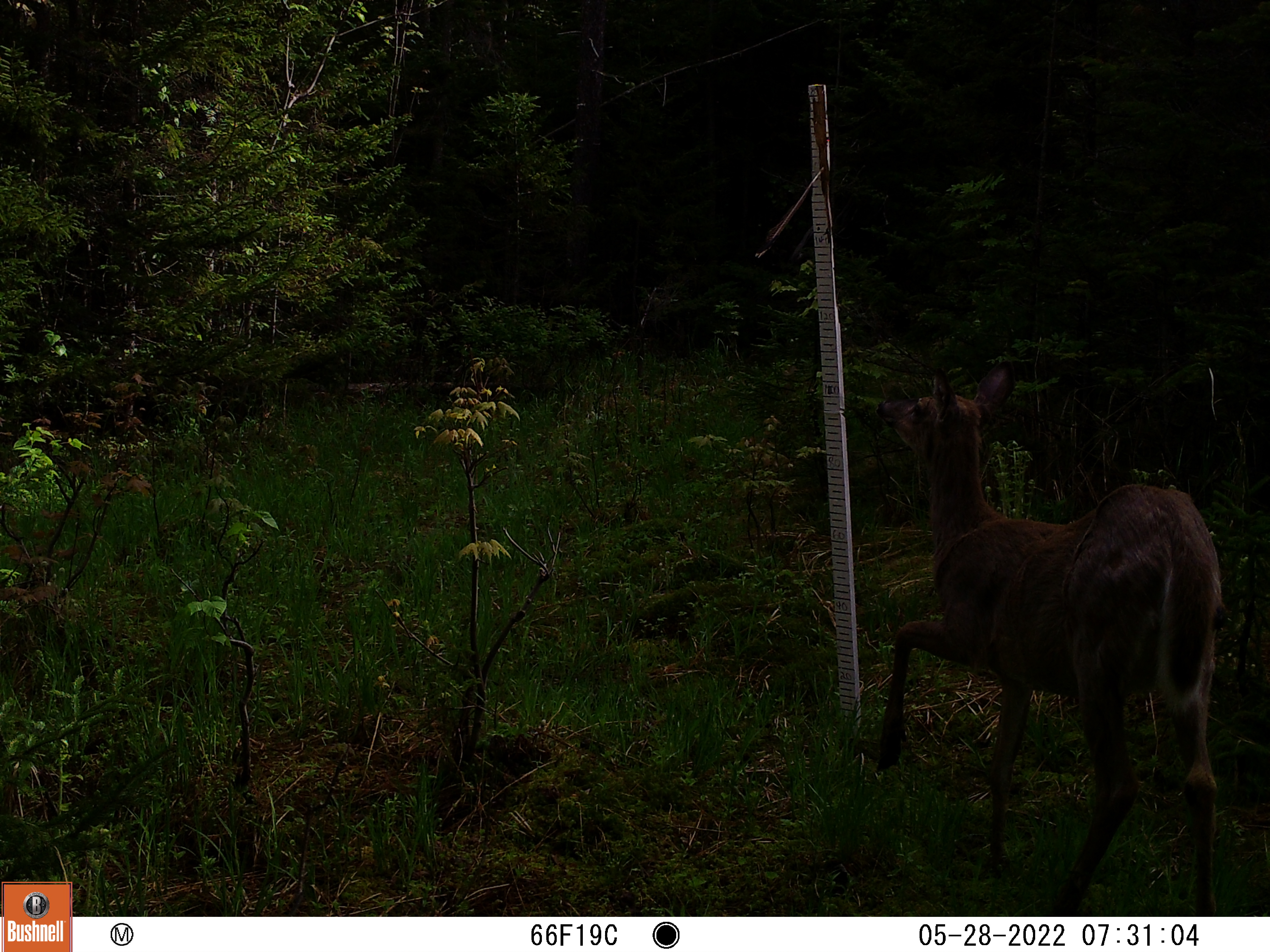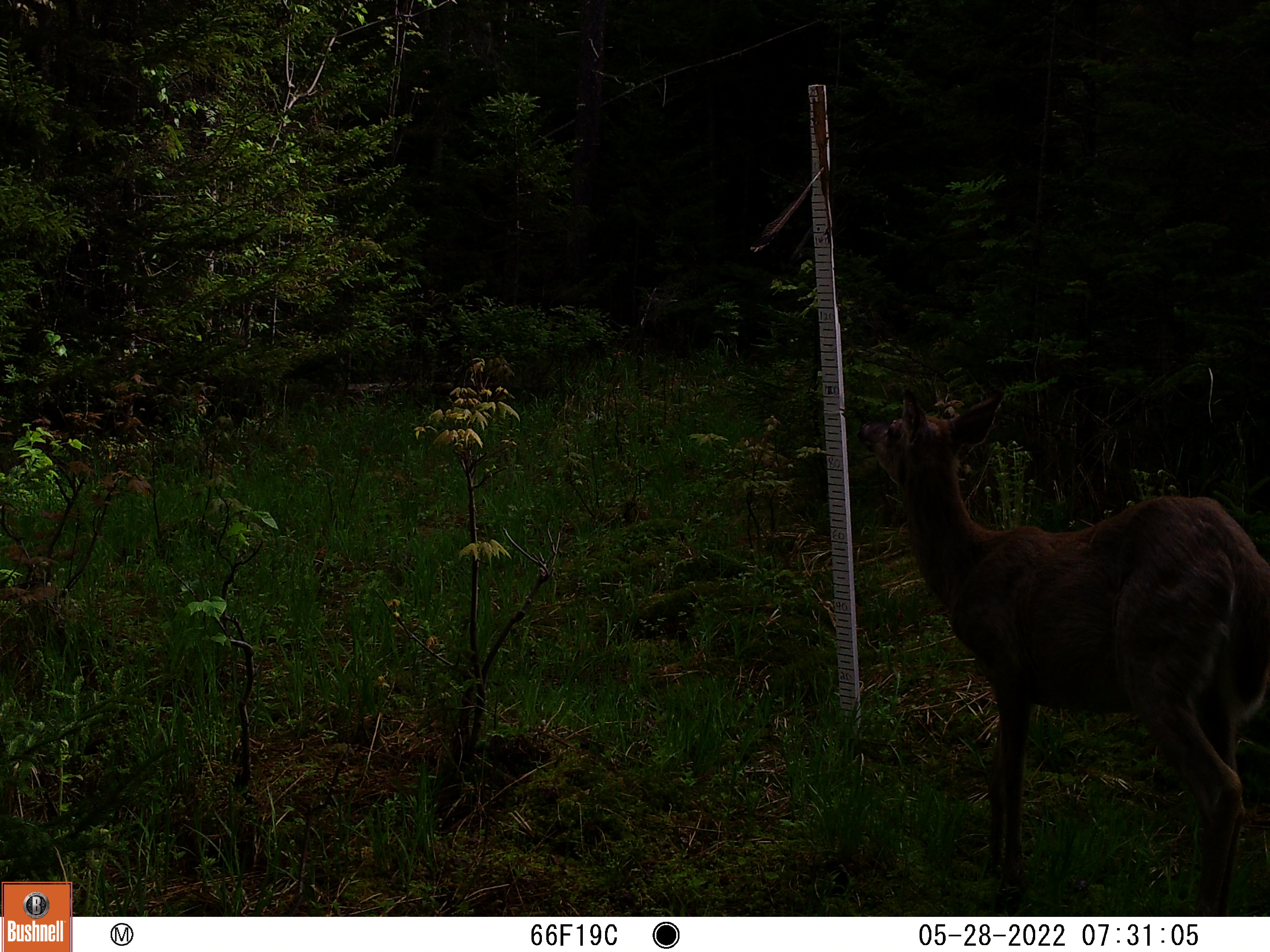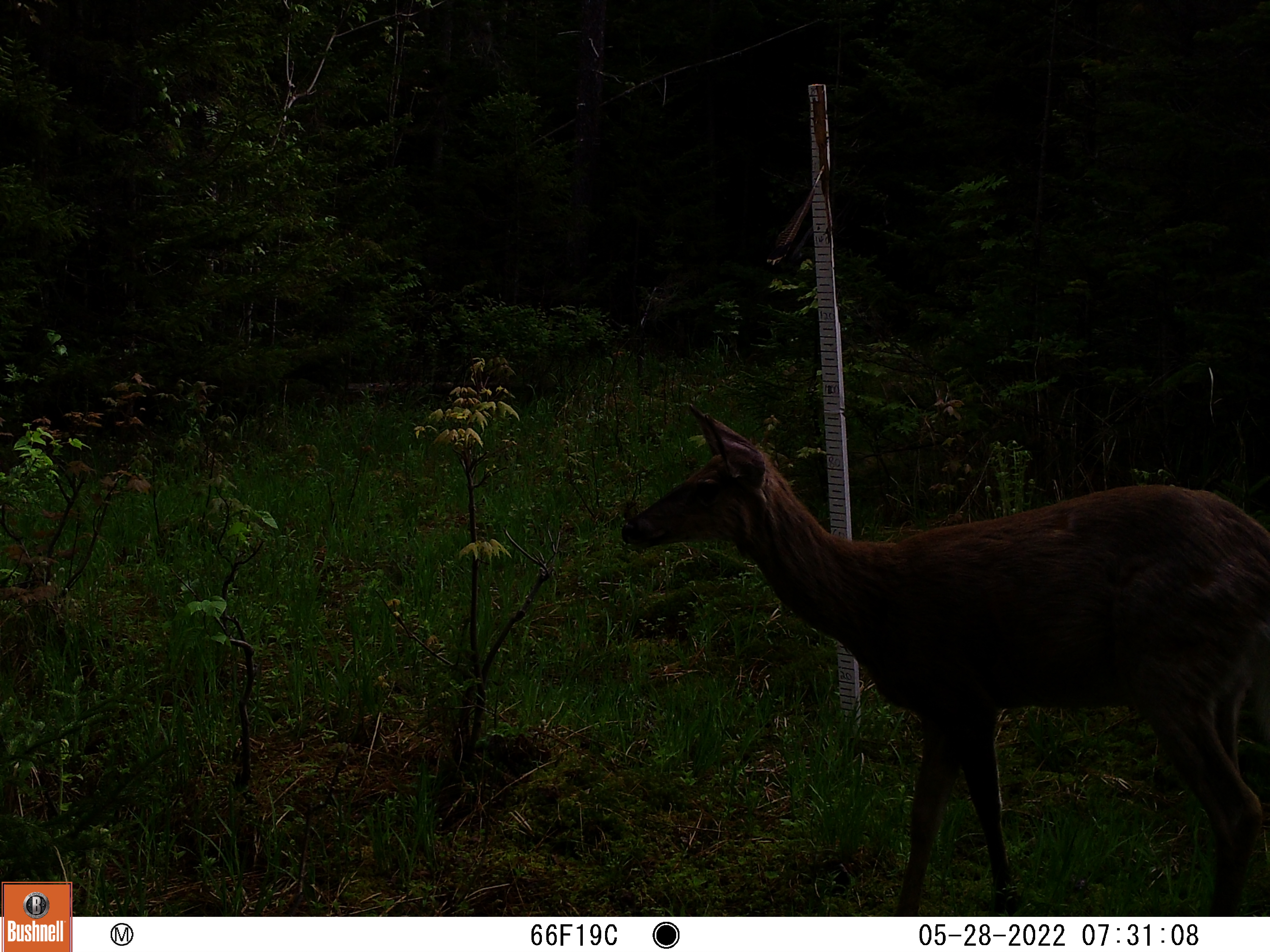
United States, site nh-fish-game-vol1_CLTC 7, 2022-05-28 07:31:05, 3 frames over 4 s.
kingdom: Animalia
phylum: Chordata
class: Mammalia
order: Artiodactyla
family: Cervidae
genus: Odocoileus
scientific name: Odocoileus virginianus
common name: white-tailed deer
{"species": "white-tailed deer (Odocoileus virginianus)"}